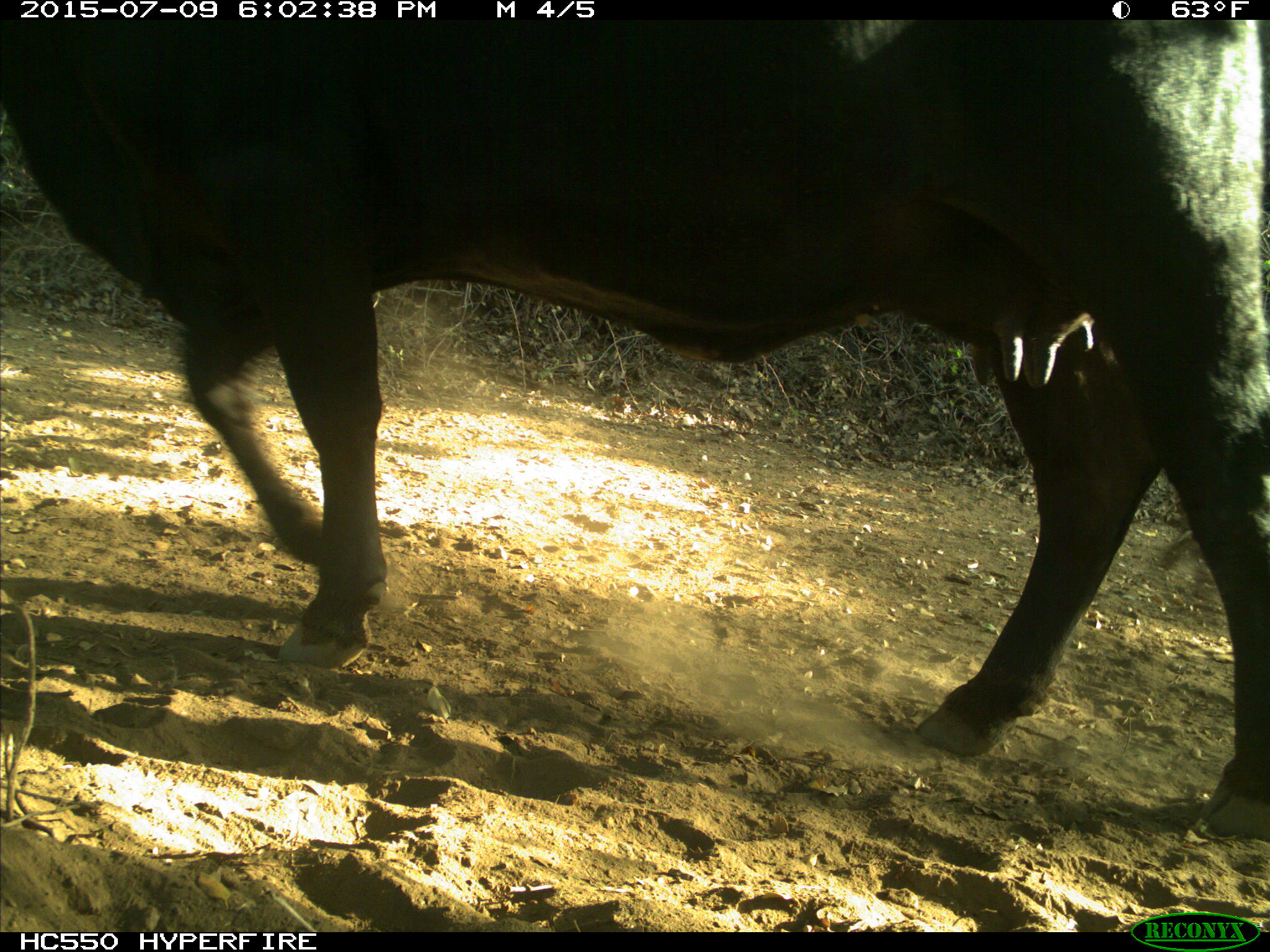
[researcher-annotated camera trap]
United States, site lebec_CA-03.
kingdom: Animalia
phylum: Chordata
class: Mammalia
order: Artiodactyla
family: Bovidae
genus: Bos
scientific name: Bos taurus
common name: domestic cow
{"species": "Bos taurus (domestic cow)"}